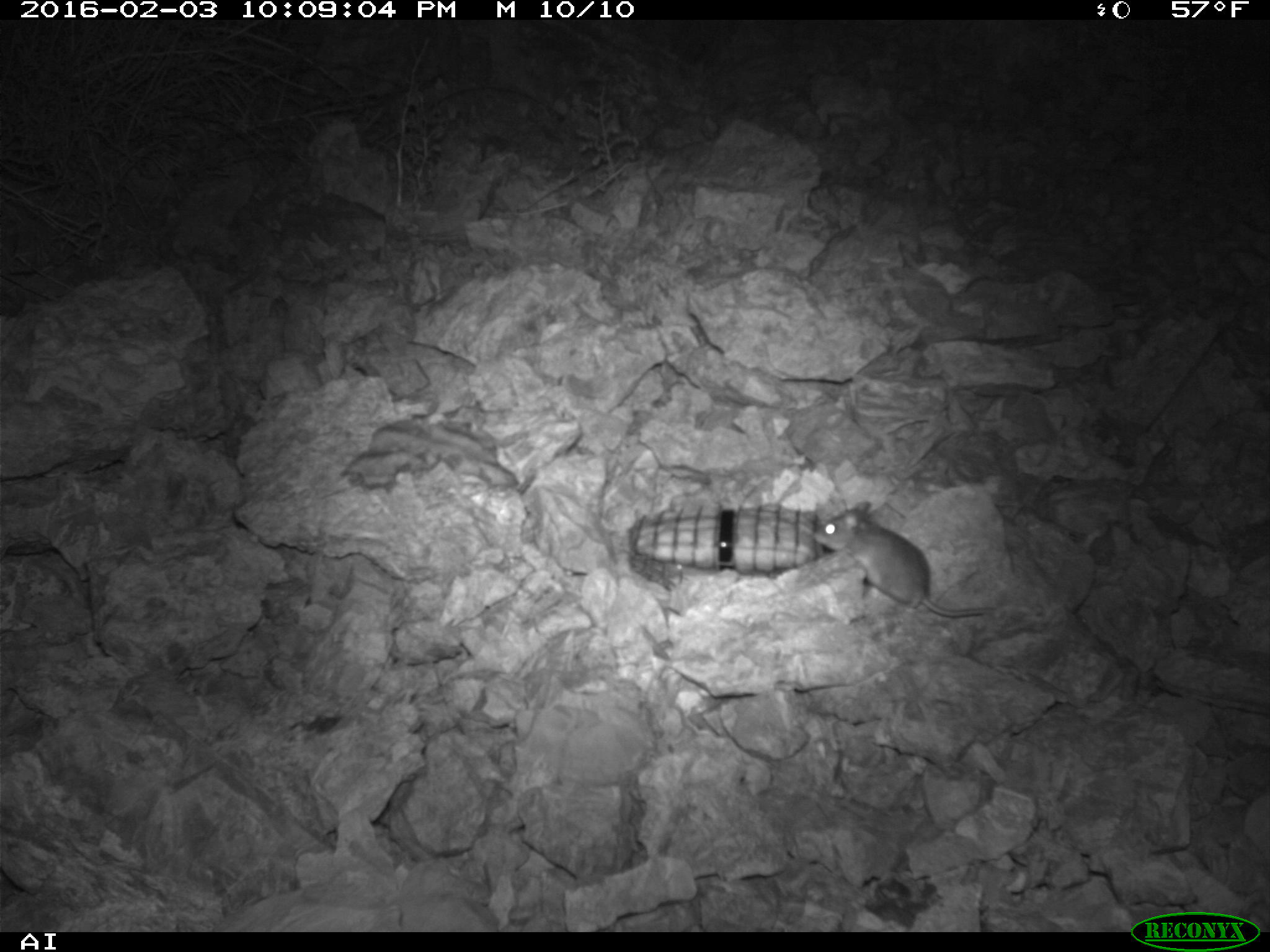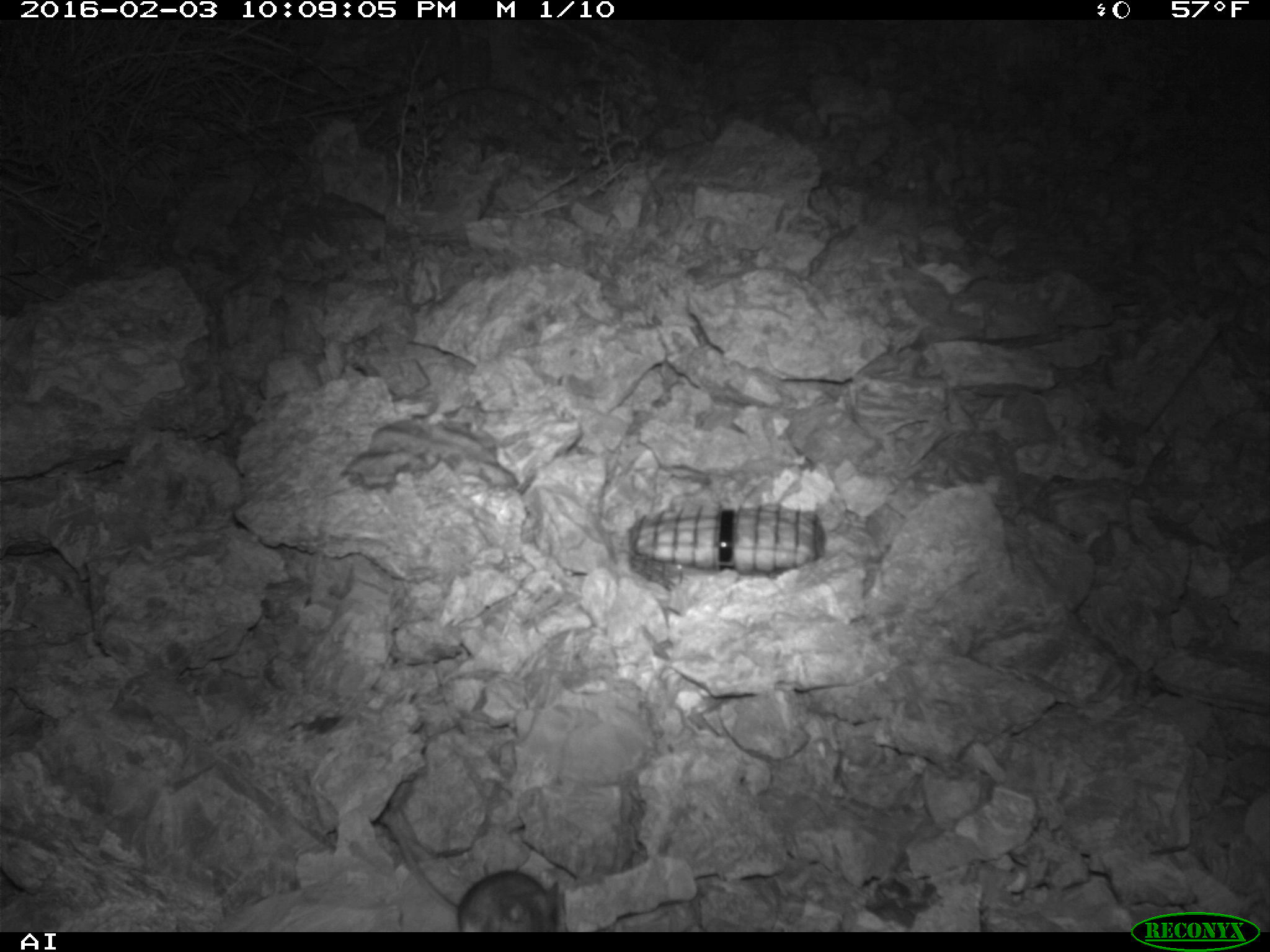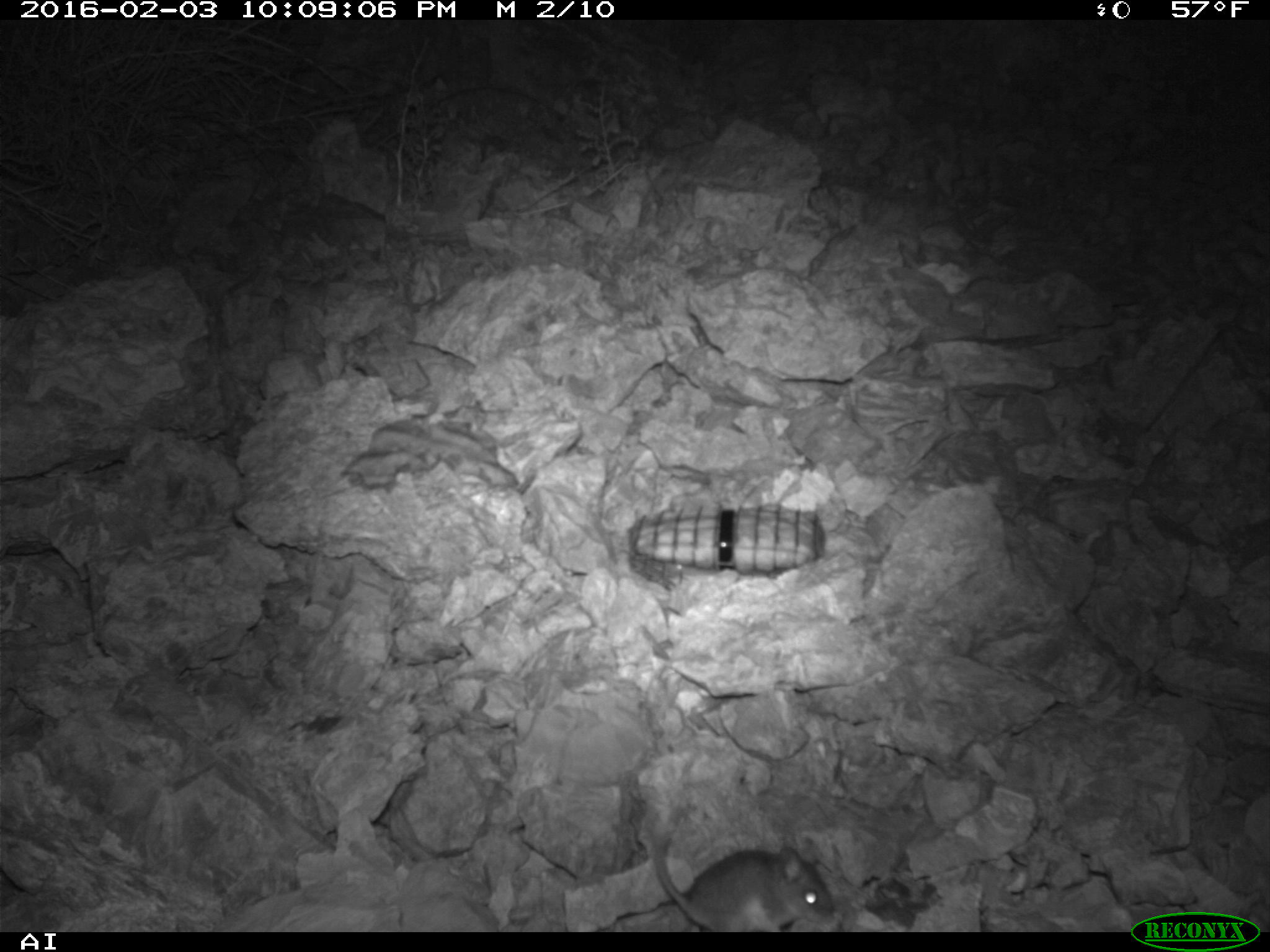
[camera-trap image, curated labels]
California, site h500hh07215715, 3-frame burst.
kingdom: Animalia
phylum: Chordata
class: Mammalia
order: Rodentia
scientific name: Rodentia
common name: rodent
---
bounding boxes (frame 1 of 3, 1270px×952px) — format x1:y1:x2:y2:
rodent: 812:500:1047:617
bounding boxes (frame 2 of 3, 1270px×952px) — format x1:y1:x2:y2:
rodent: 384:814:562:931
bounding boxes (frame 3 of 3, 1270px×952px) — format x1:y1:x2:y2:
rodent: 653:836:836:932